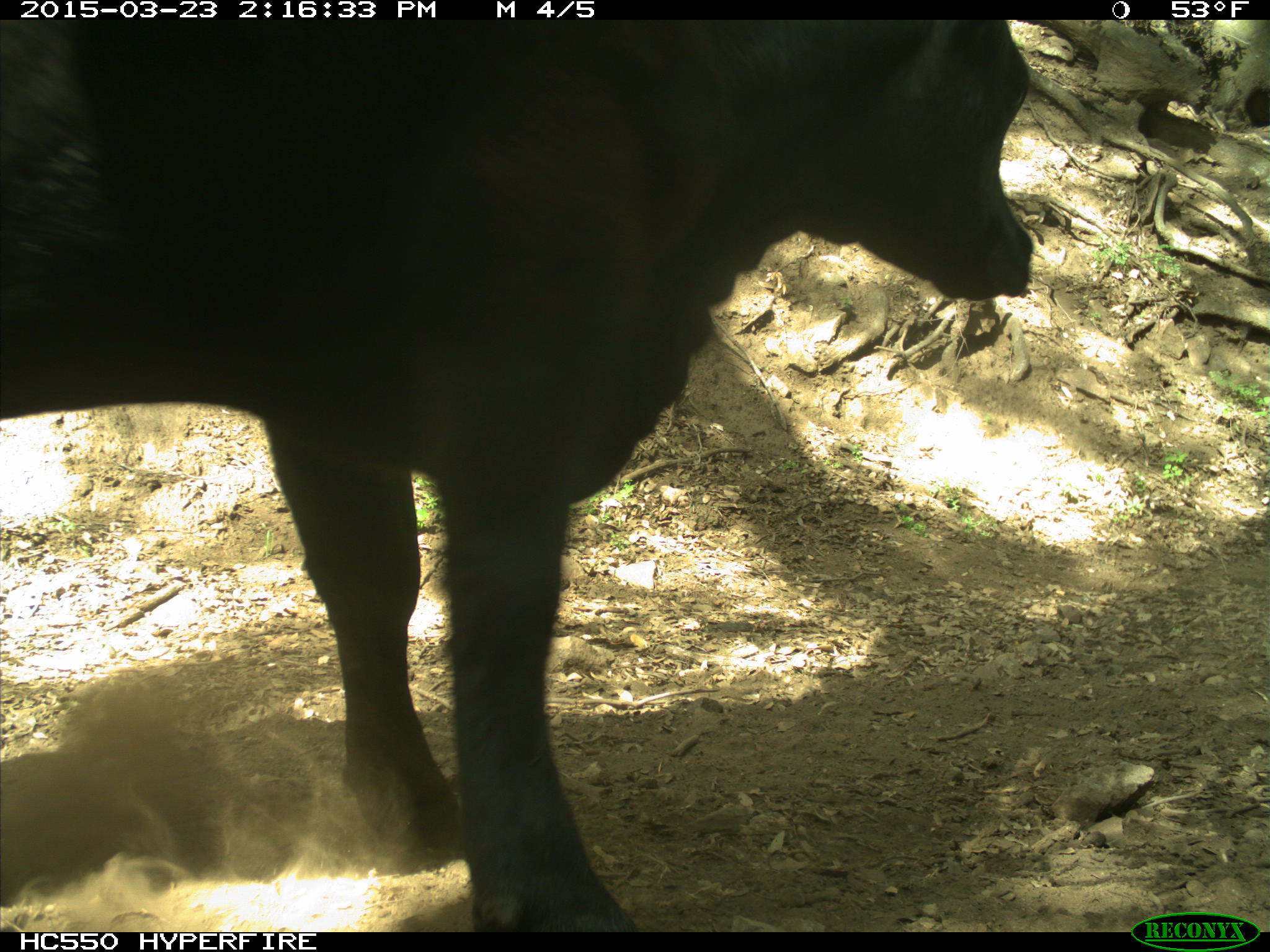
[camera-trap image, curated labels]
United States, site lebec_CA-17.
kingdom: Animalia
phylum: Chordata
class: Mammalia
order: Artiodactyla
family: Bovidae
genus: Bos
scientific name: Bos taurus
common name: domestic cow